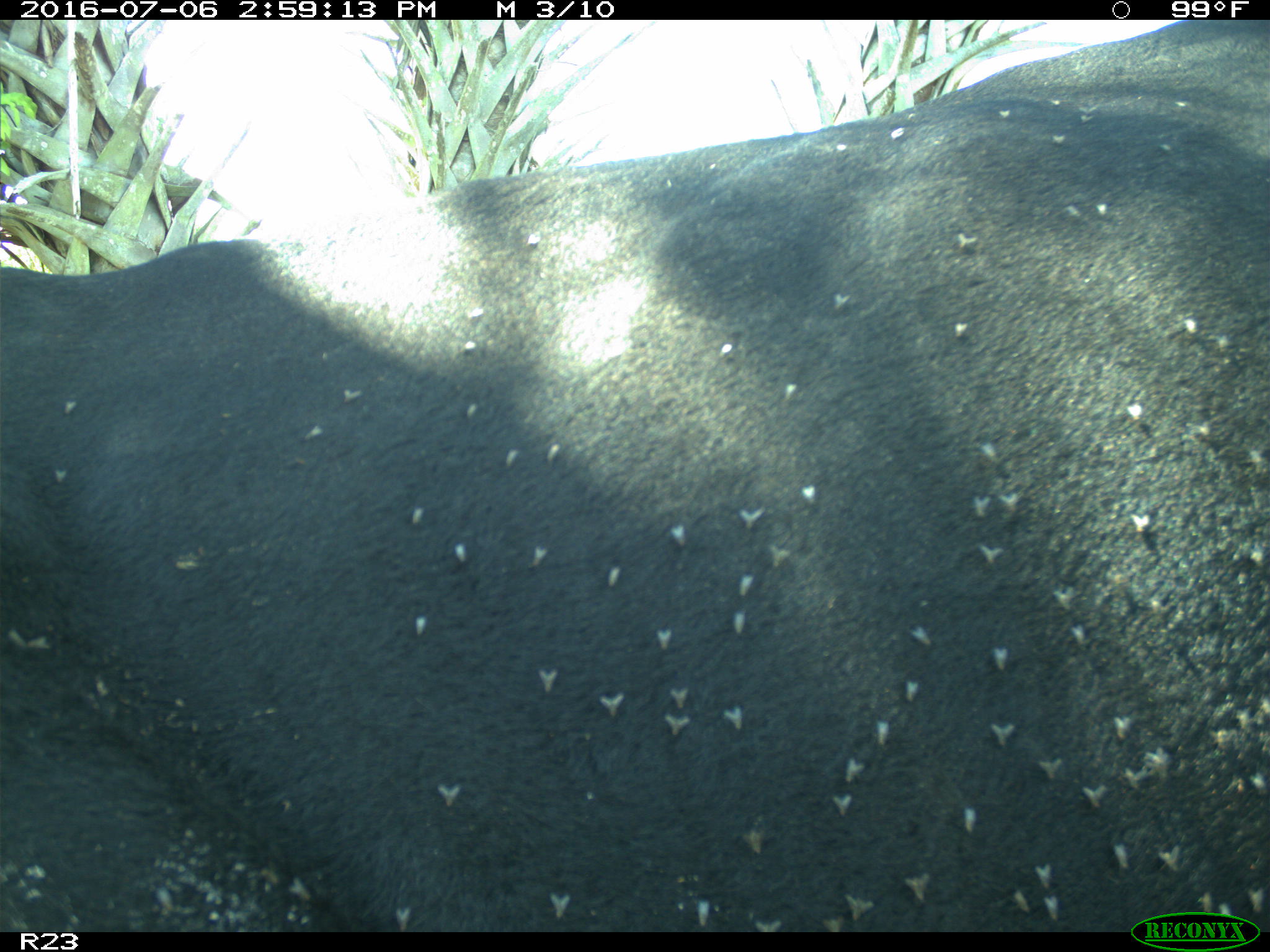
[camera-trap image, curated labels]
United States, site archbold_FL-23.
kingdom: Animalia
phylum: Chordata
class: Mammalia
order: Artiodactyla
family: Bovidae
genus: Bos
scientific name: Bos taurus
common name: domestic cow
Bos taurus (domestic cow).